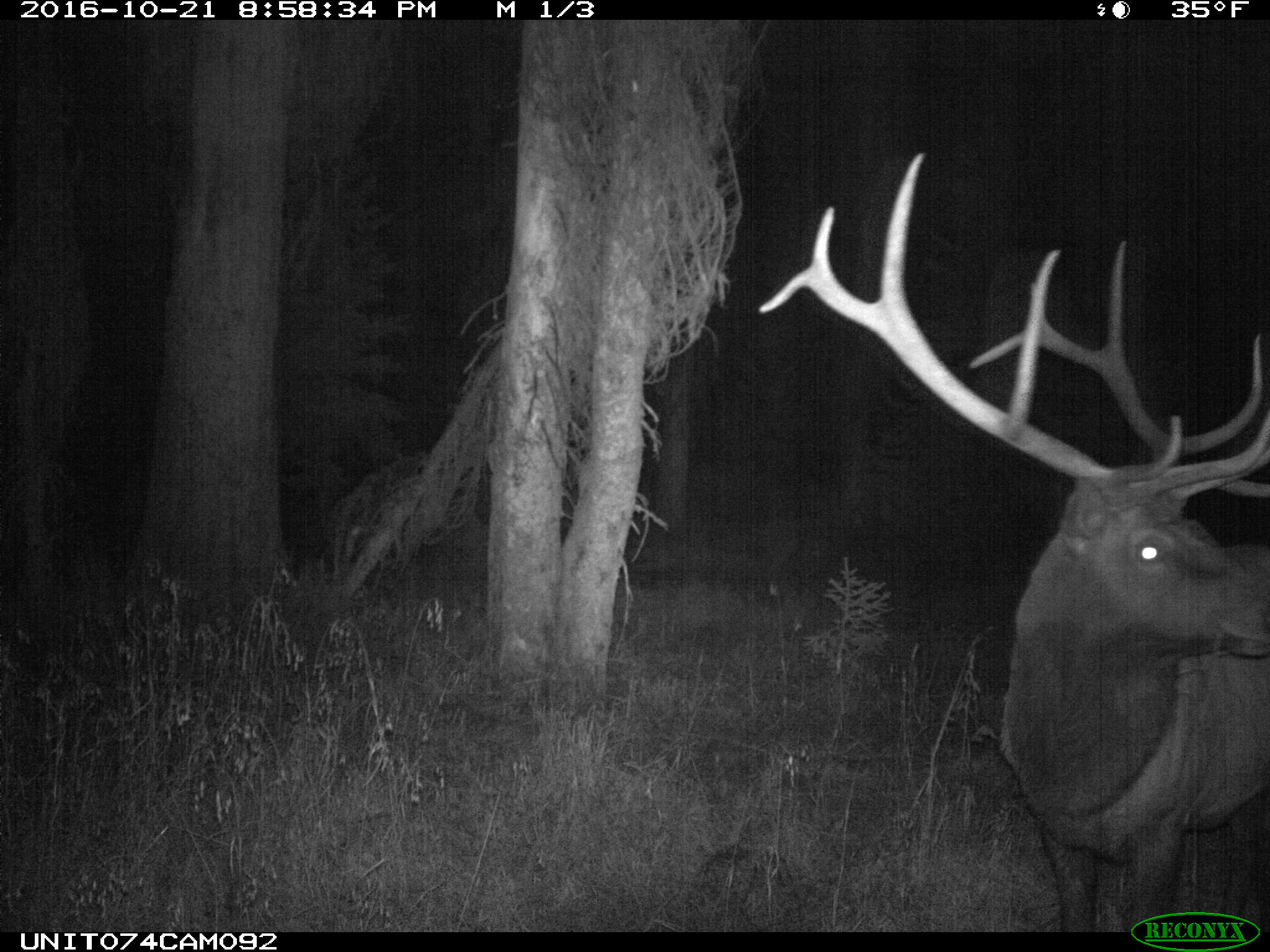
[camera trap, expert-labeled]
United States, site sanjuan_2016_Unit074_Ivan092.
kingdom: Animalia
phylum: Chordata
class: Mammalia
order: Artiodactyla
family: Cervidae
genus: Cervus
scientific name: Cervus elaphus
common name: red deer